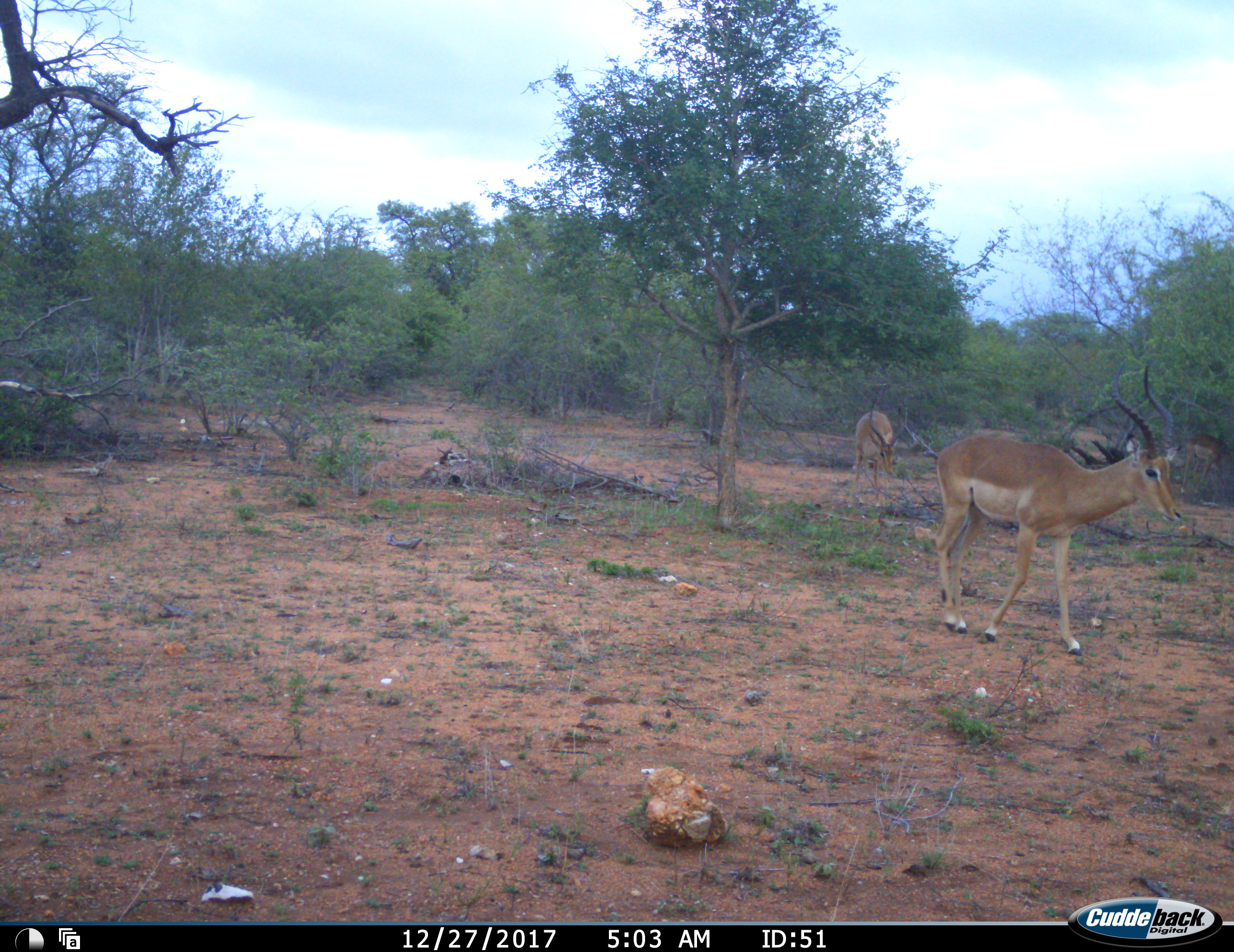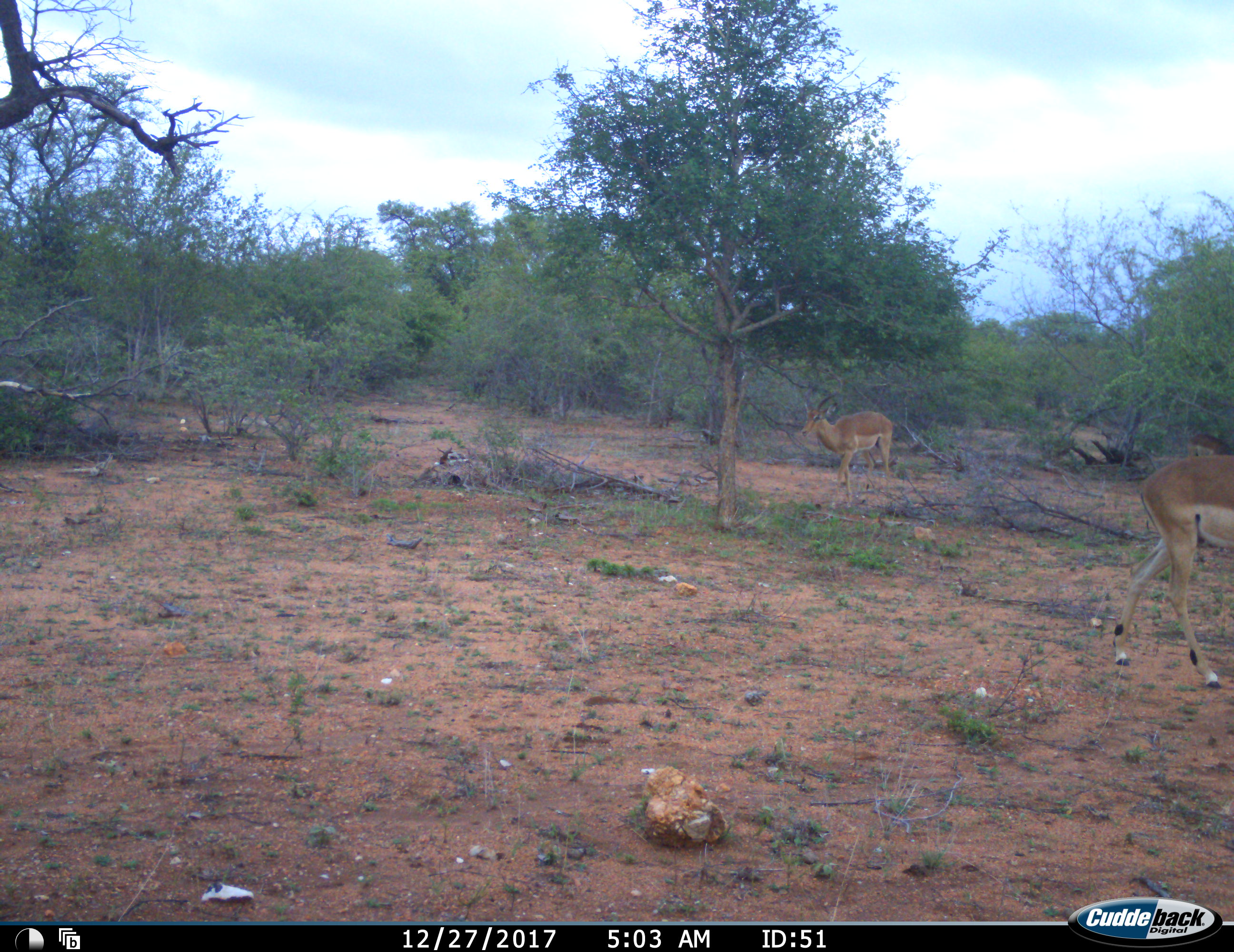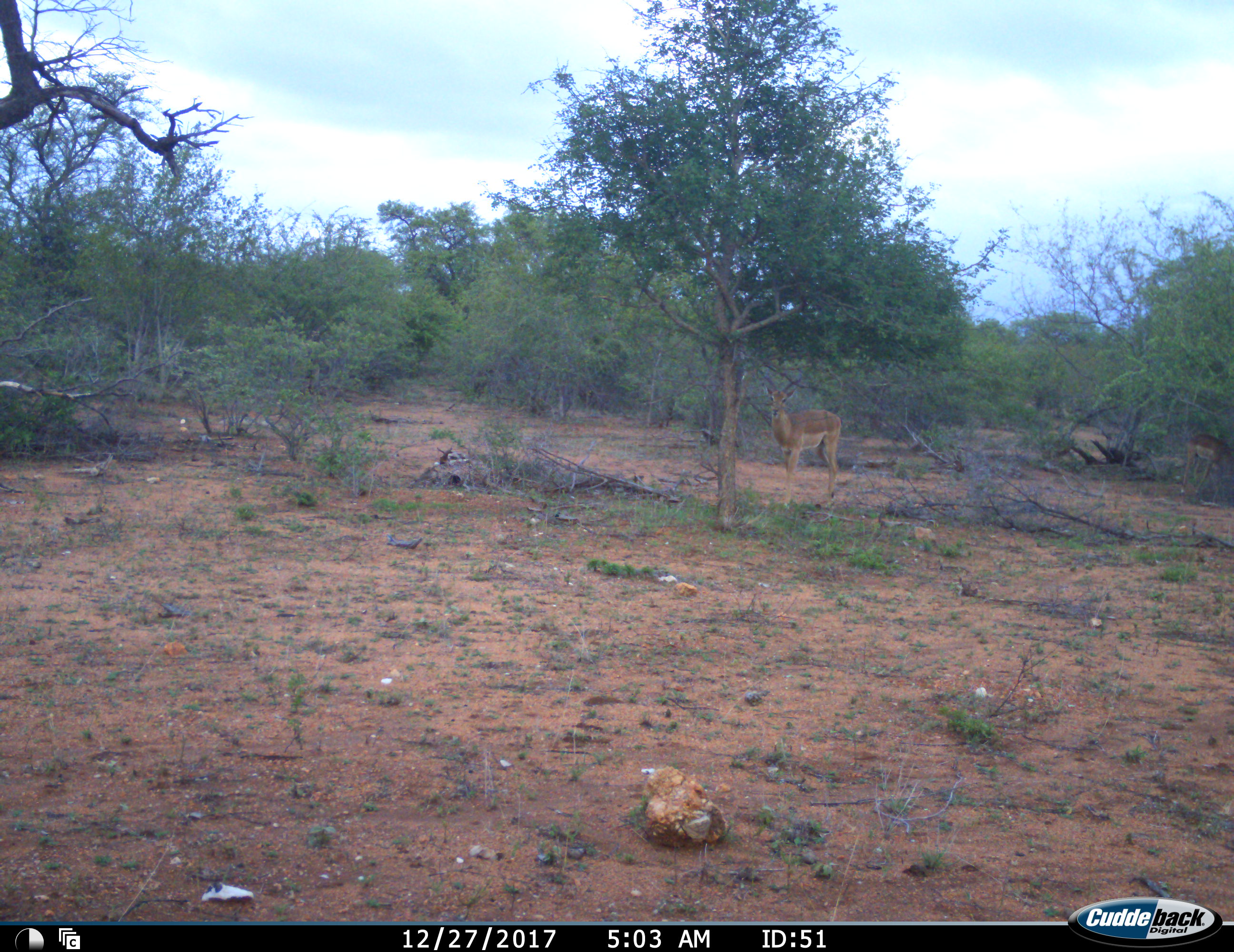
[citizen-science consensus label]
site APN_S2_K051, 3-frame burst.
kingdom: Animalia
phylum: Chordata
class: Mammalia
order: Artiodactyla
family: Bovidae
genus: Aepyceros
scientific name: Aepyceros melampus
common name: impala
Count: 2.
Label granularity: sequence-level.